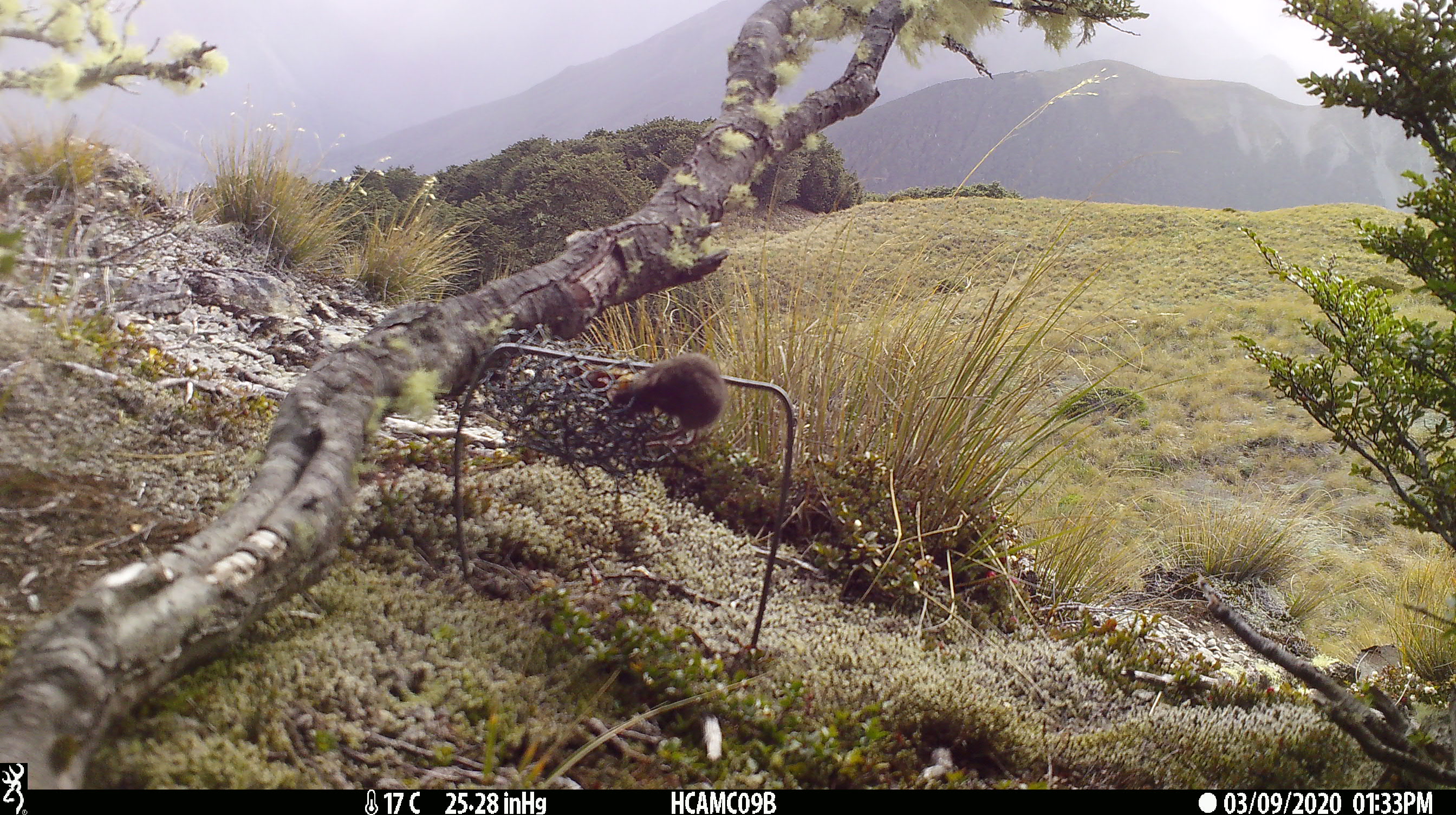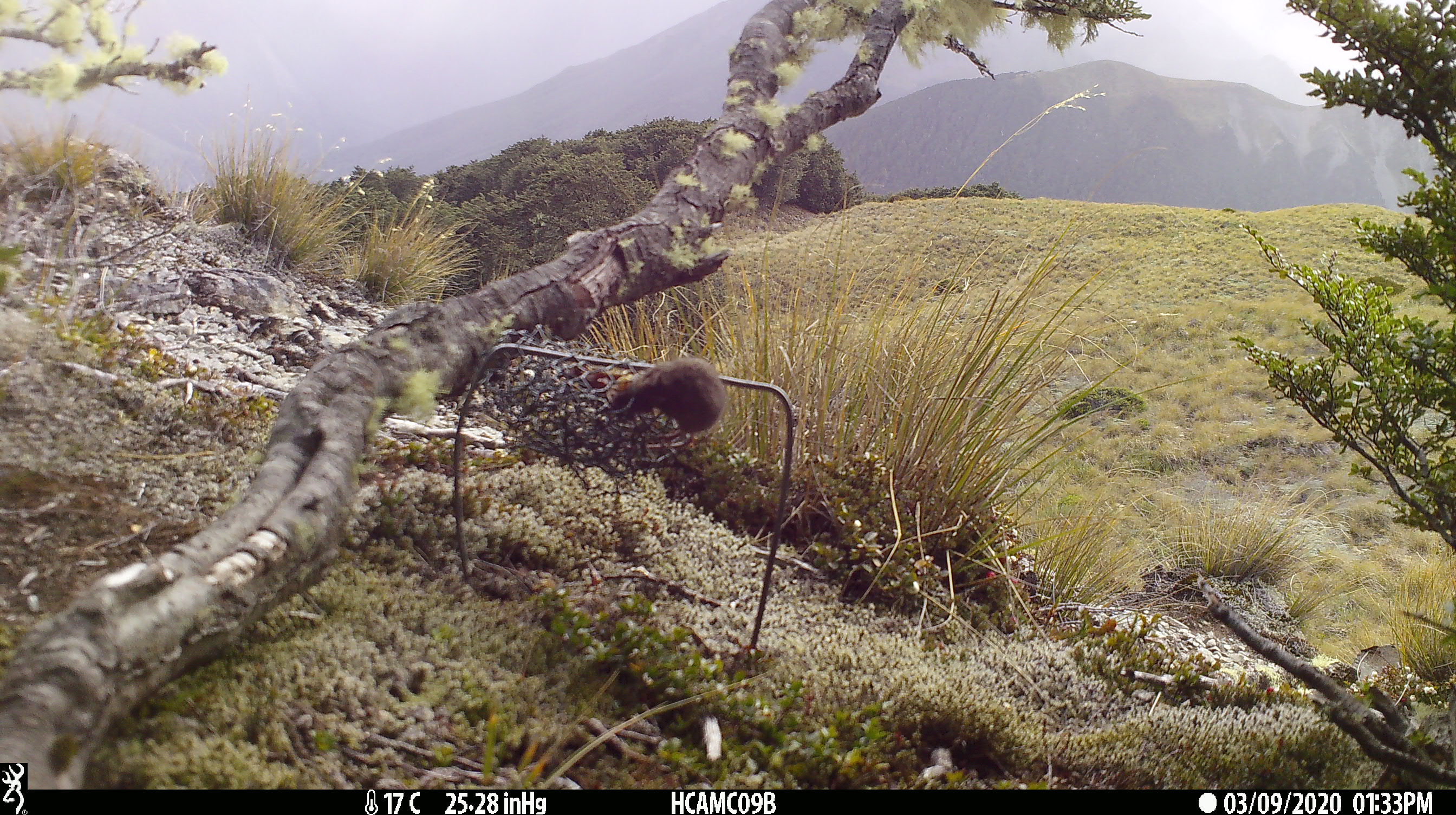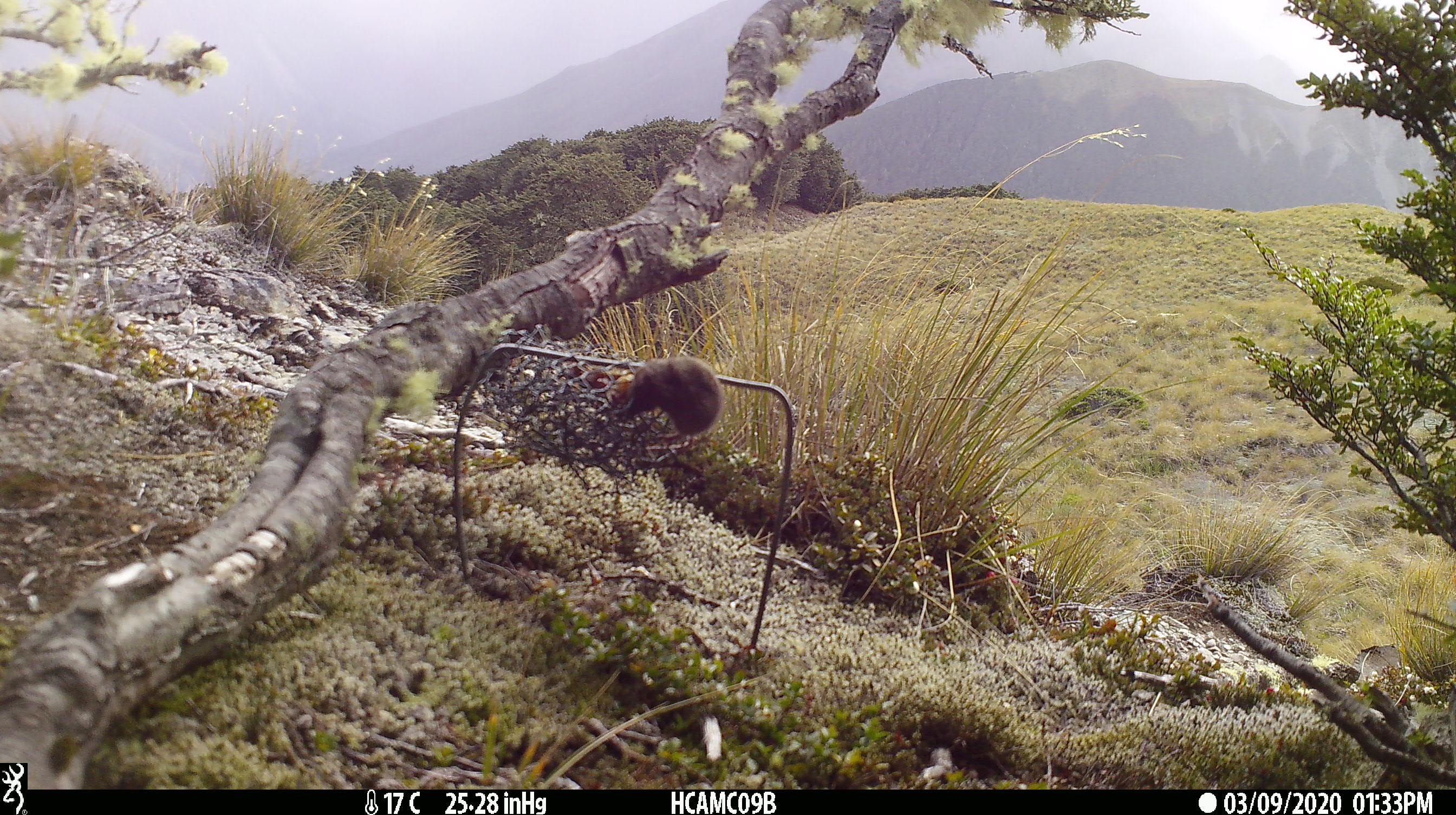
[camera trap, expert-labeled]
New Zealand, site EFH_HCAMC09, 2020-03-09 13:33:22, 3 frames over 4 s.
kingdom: Animalia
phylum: Chordata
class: Mammalia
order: Rodentia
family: Muridae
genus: Mus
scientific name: Mus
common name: mouse